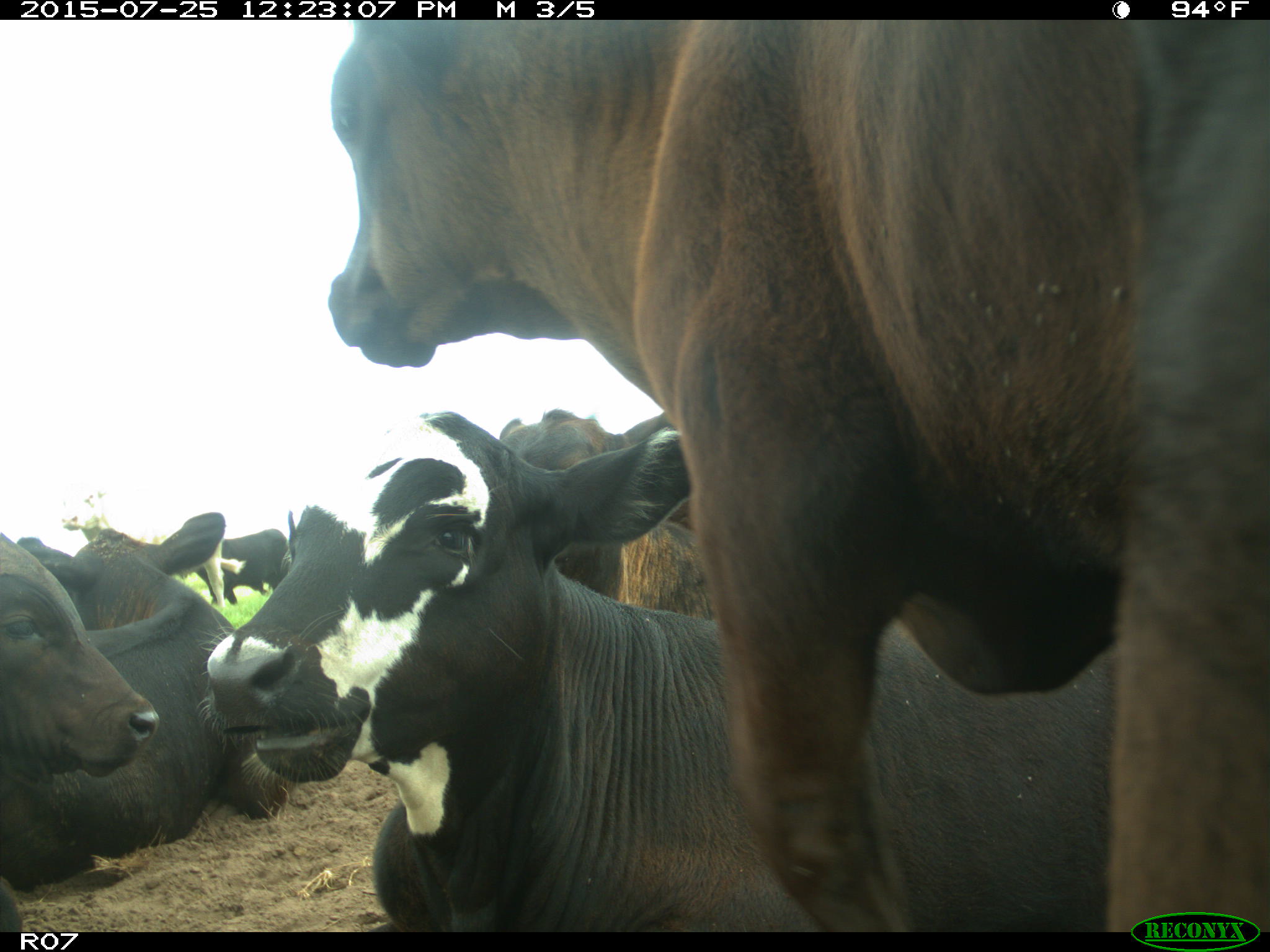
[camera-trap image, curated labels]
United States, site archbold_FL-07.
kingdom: Animalia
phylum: Chordata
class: Mammalia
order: Artiodactyla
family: Bovidae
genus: Bos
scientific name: Bos taurus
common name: domestic cow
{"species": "Bos taurus (domestic cow)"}